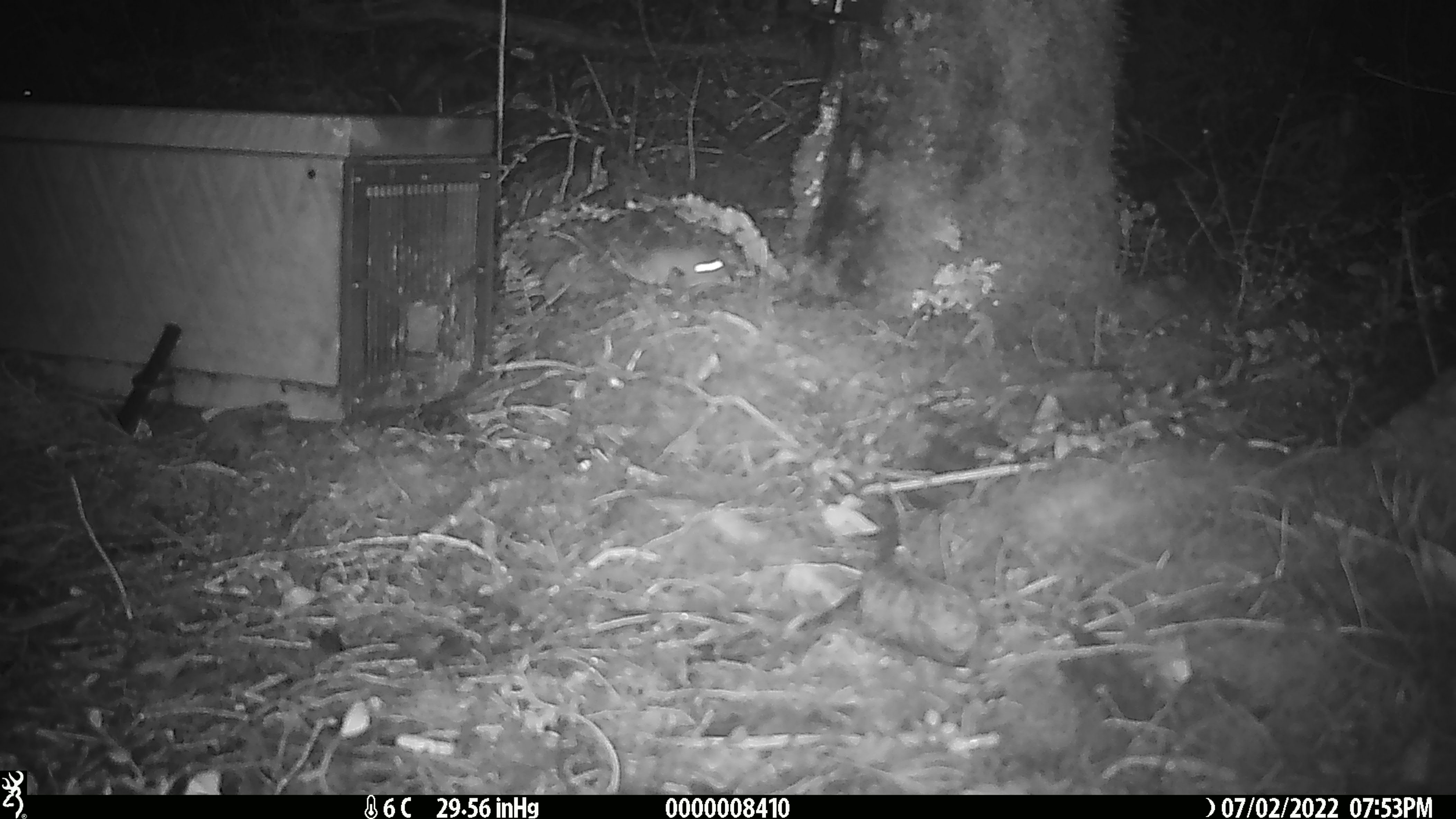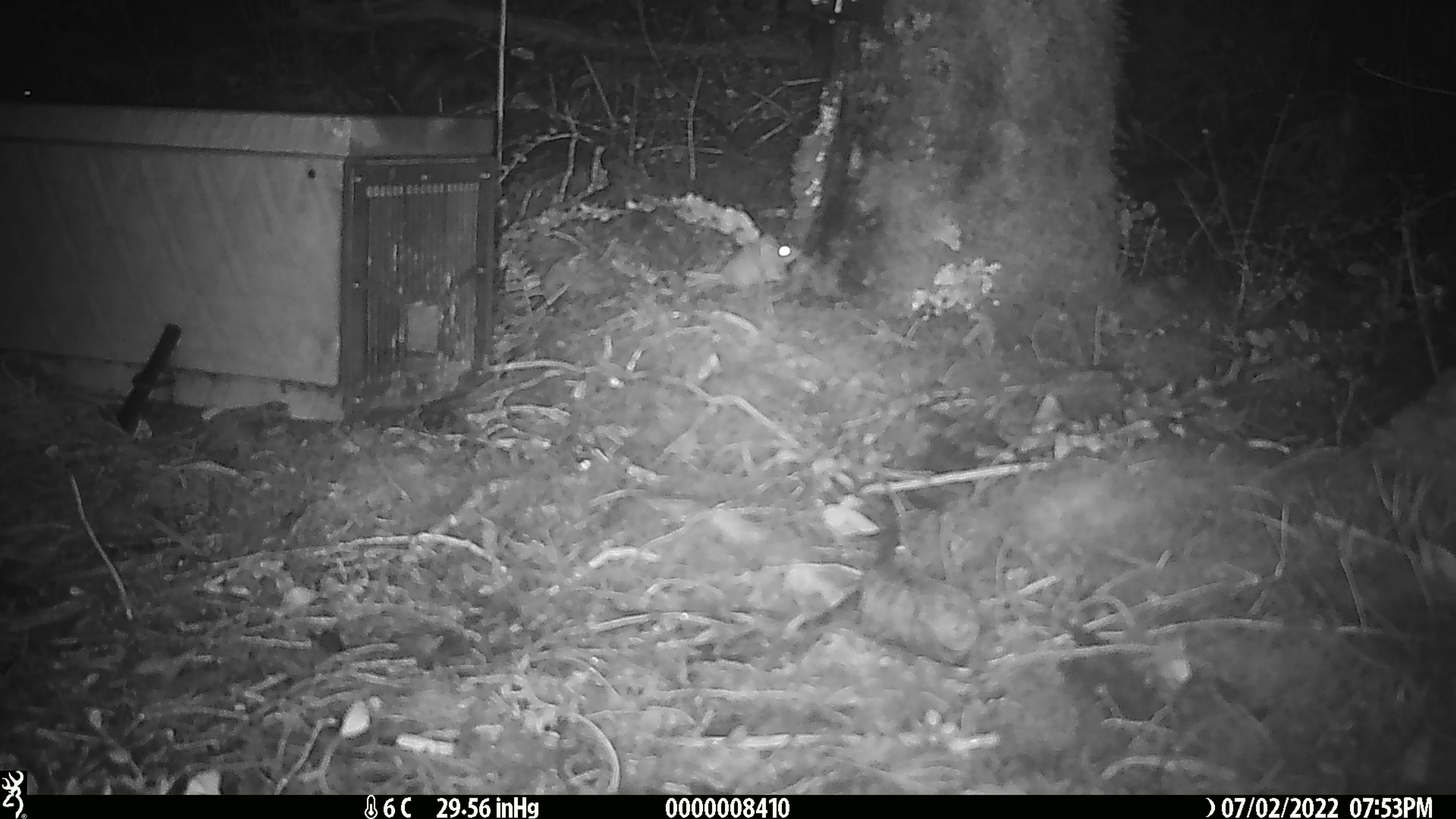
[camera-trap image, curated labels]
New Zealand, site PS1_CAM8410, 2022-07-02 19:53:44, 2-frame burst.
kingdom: Animalia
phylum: Chordata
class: Mammalia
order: Rodentia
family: Muridae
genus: Mus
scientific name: Mus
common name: mouse